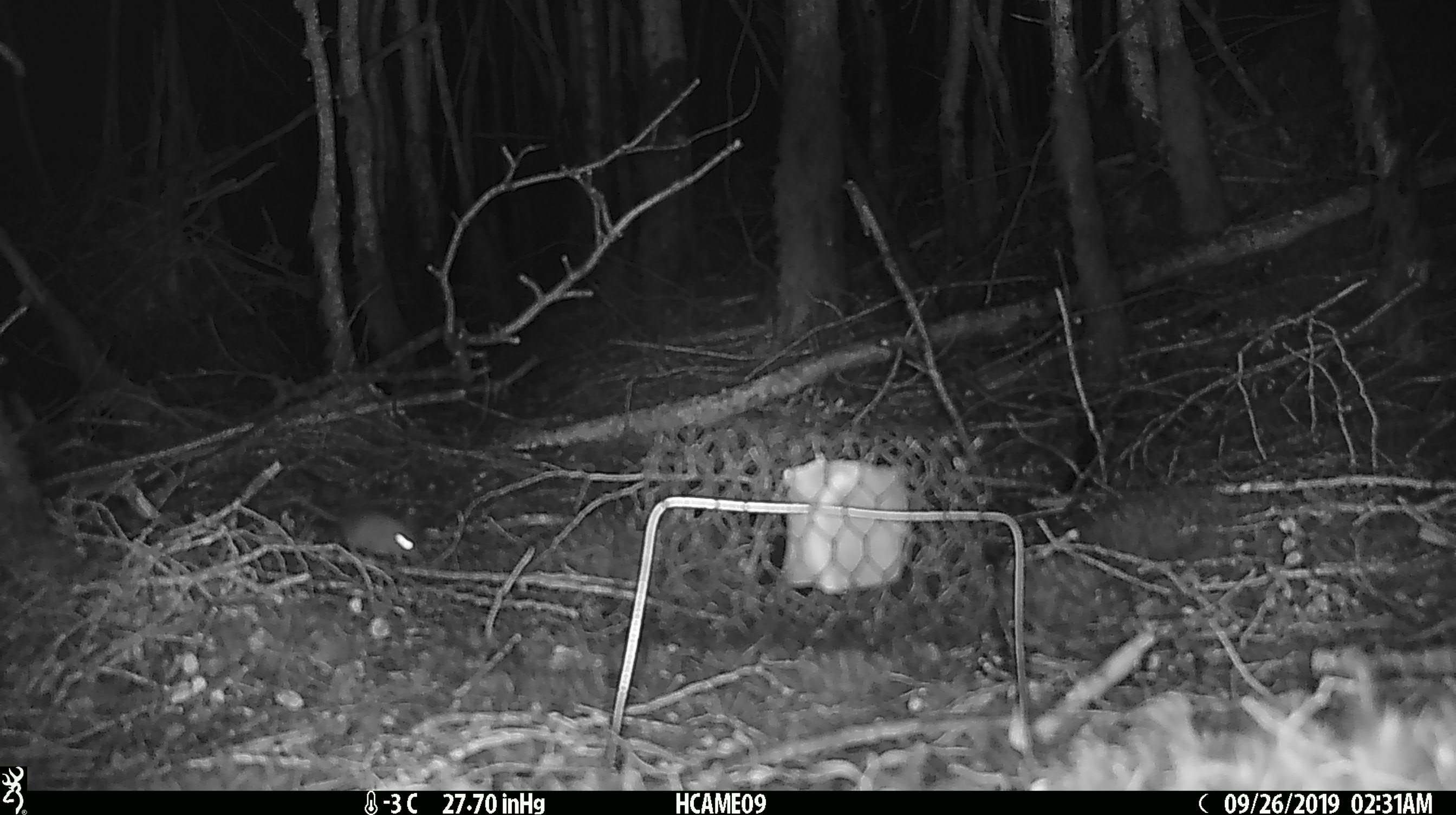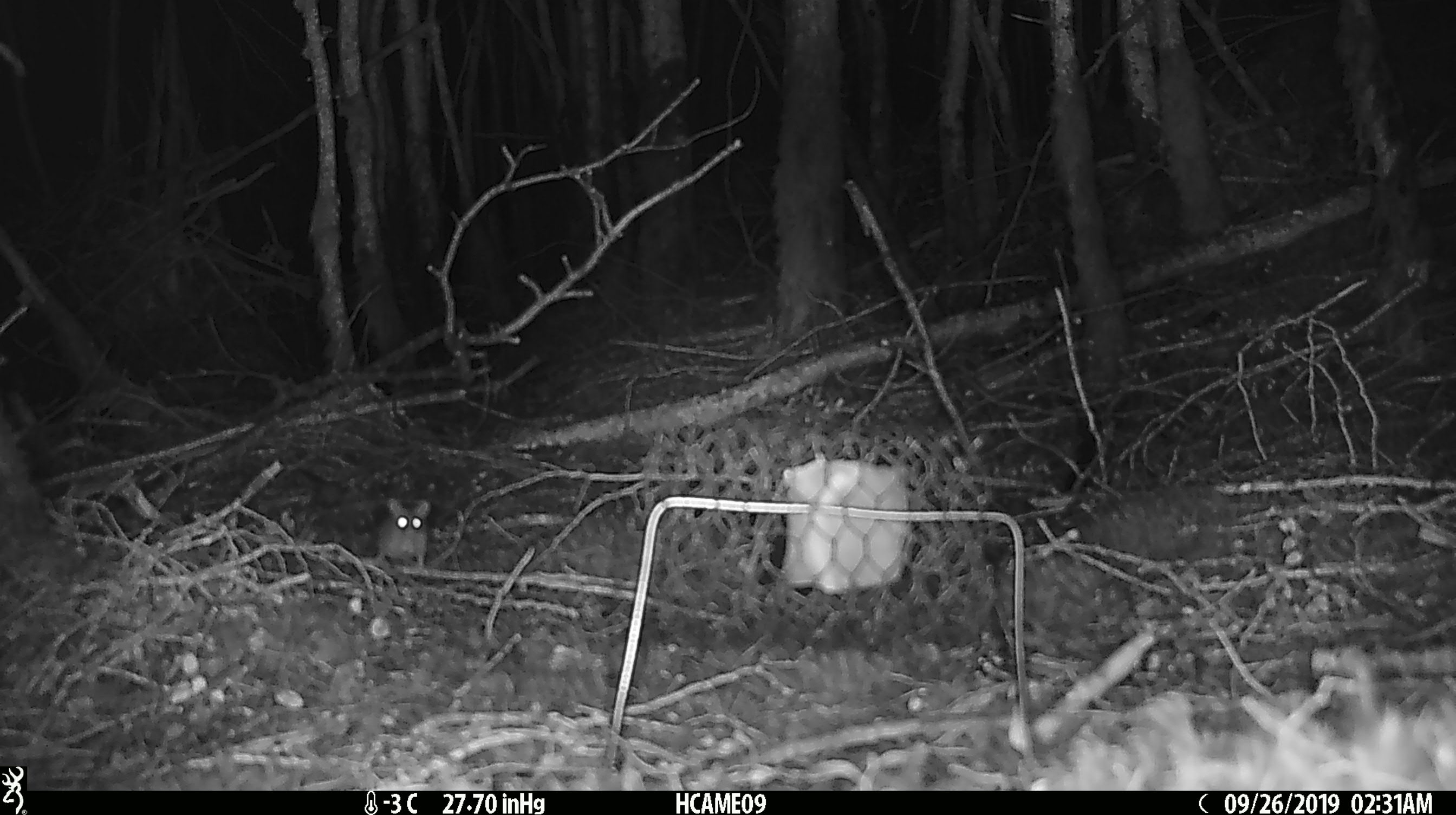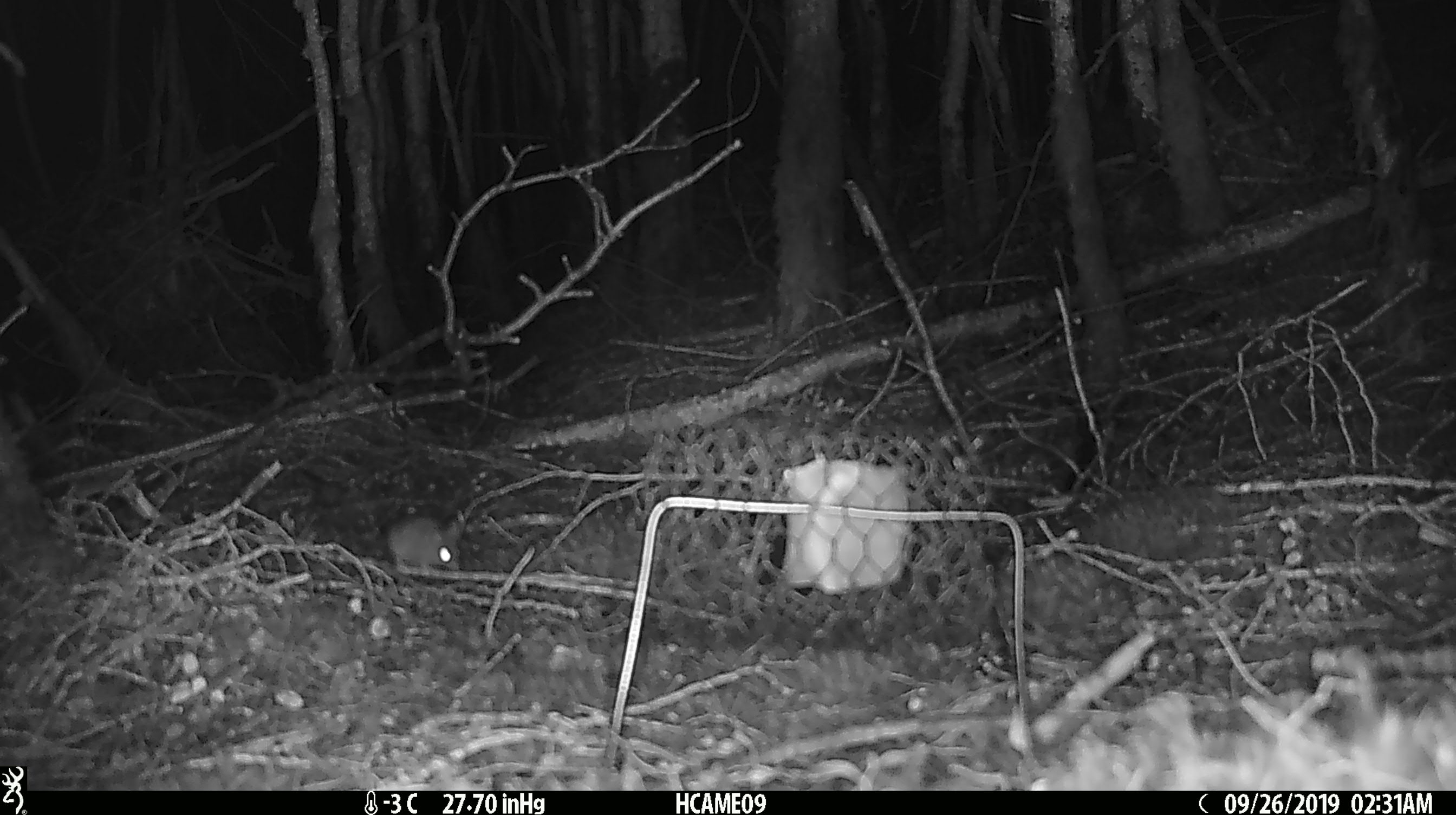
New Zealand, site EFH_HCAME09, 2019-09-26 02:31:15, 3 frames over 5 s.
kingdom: Animalia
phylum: Chordata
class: Mammalia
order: Rodentia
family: Muridae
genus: Mus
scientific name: Mus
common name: mouse